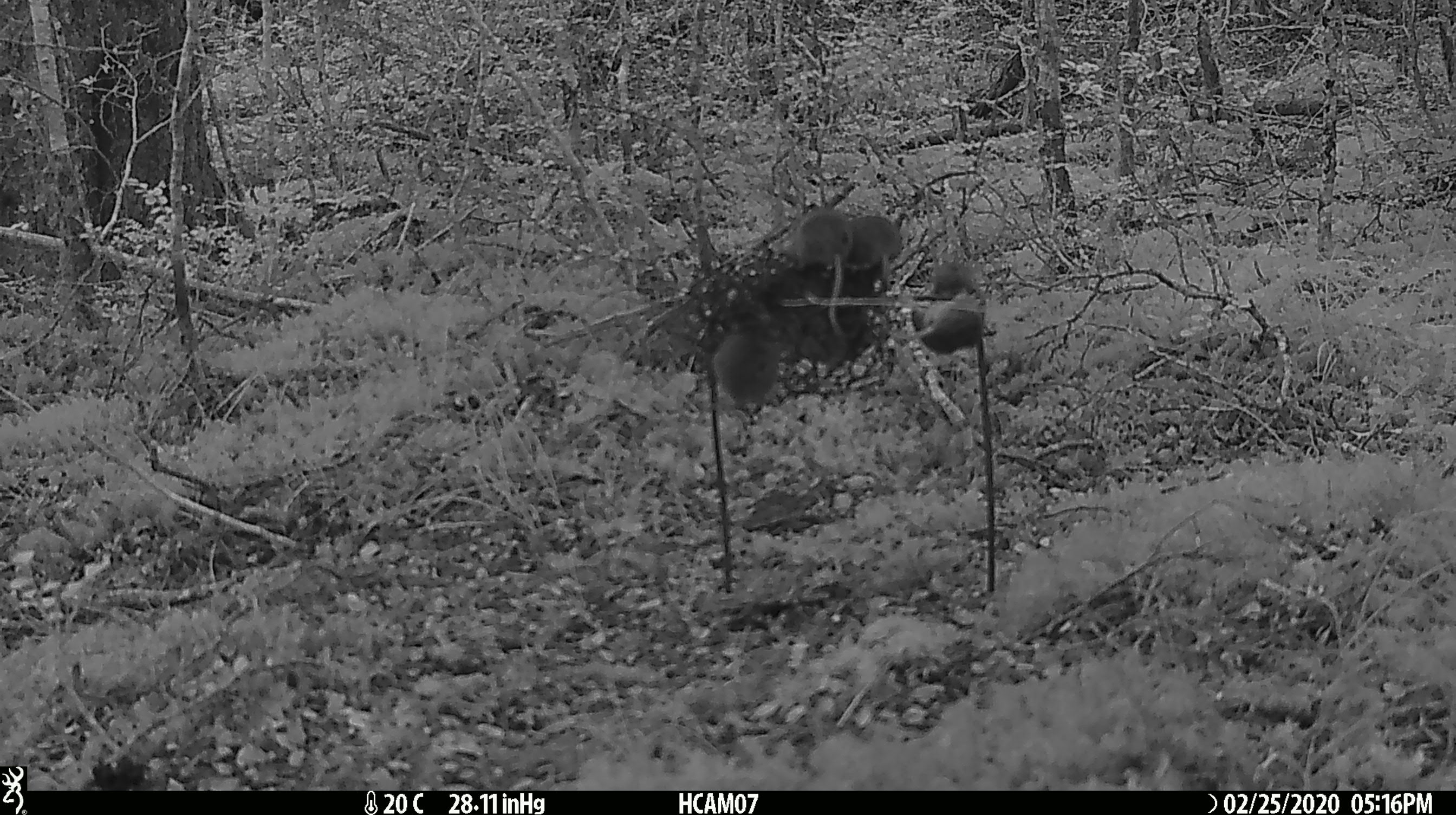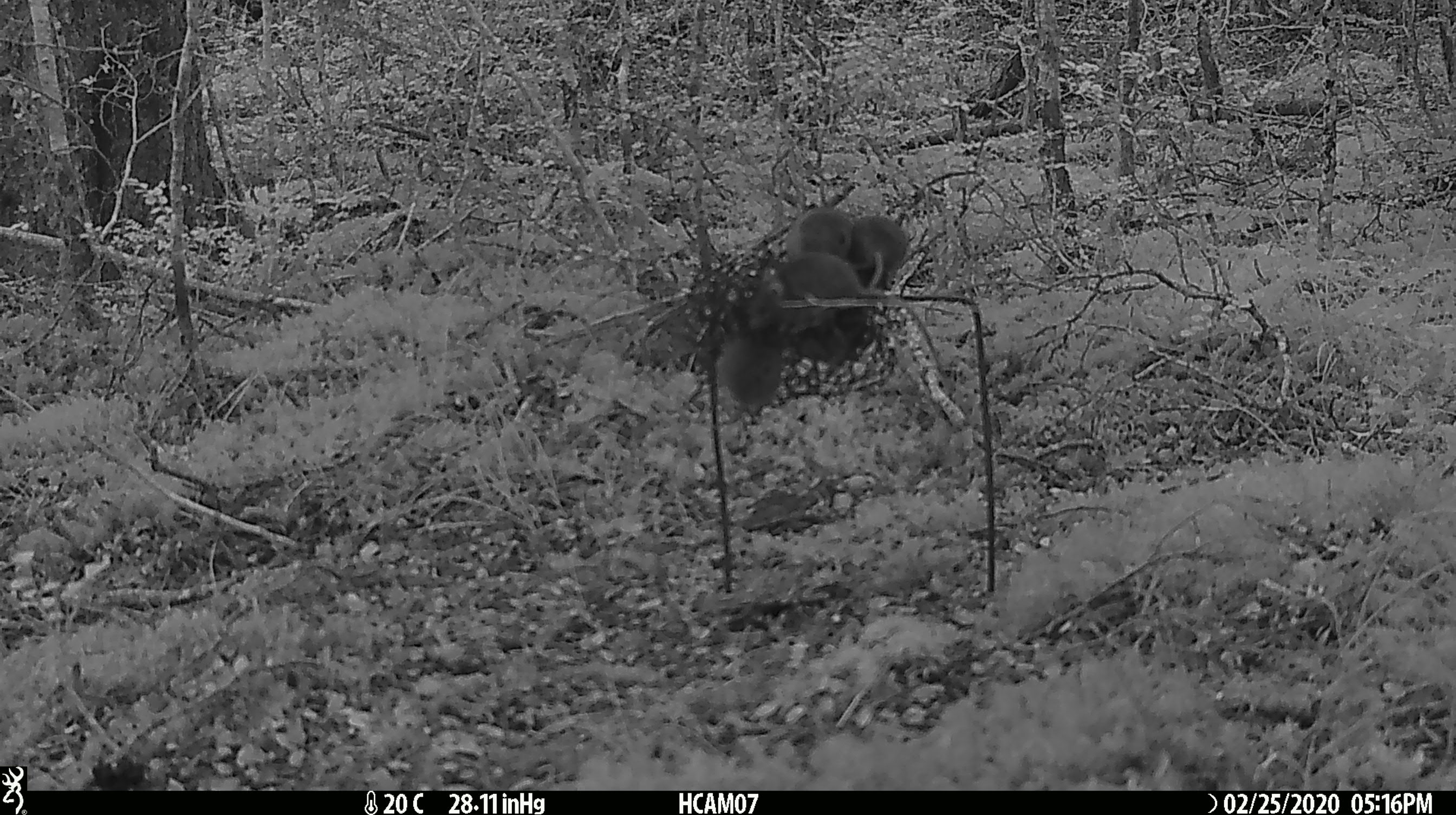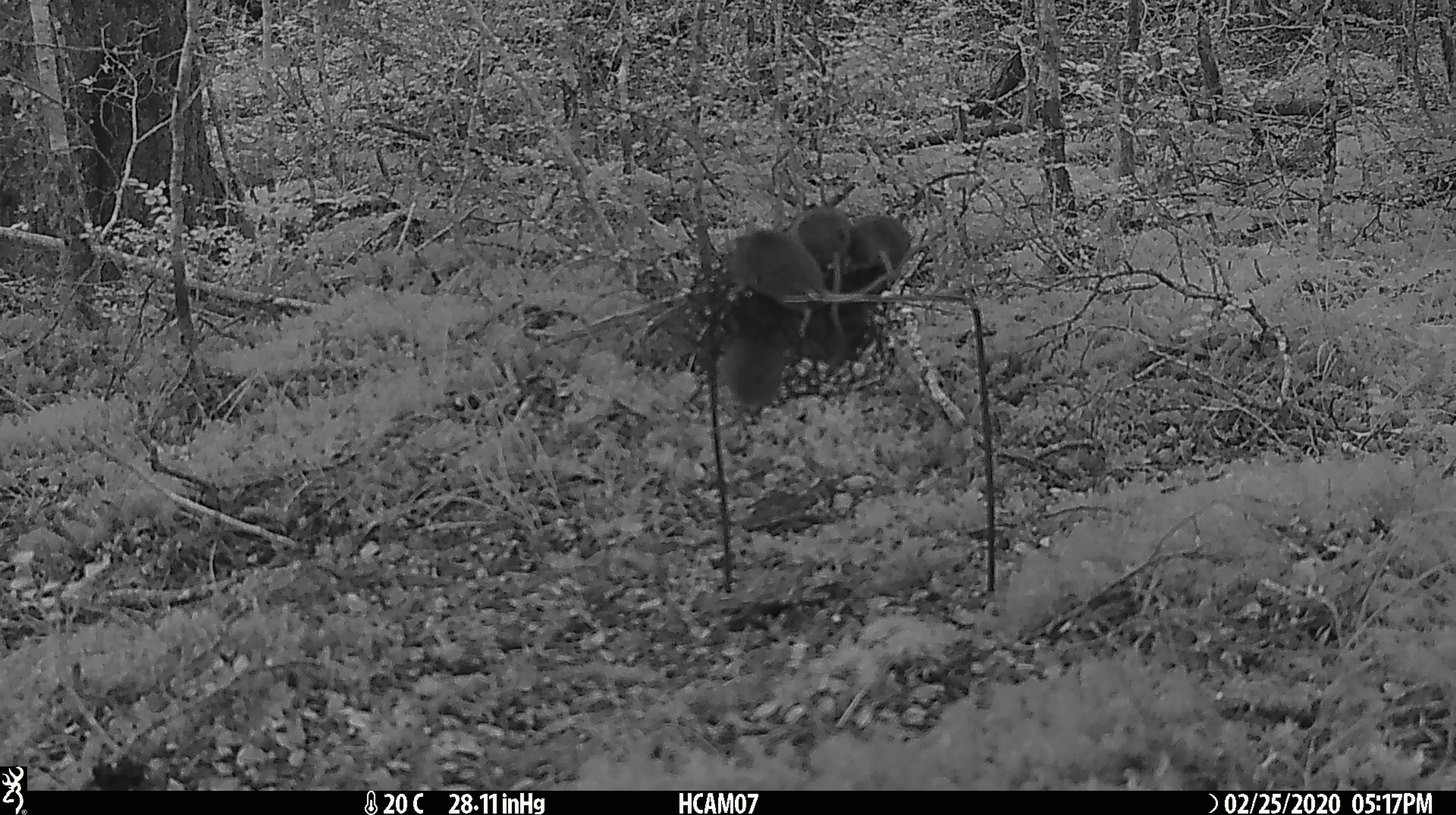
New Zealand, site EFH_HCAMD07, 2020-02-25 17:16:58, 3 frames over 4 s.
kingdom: Animalia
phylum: Chordata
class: Mammalia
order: Rodentia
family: Muridae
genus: Mus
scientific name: Mus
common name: mouse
Mouse (Mus).